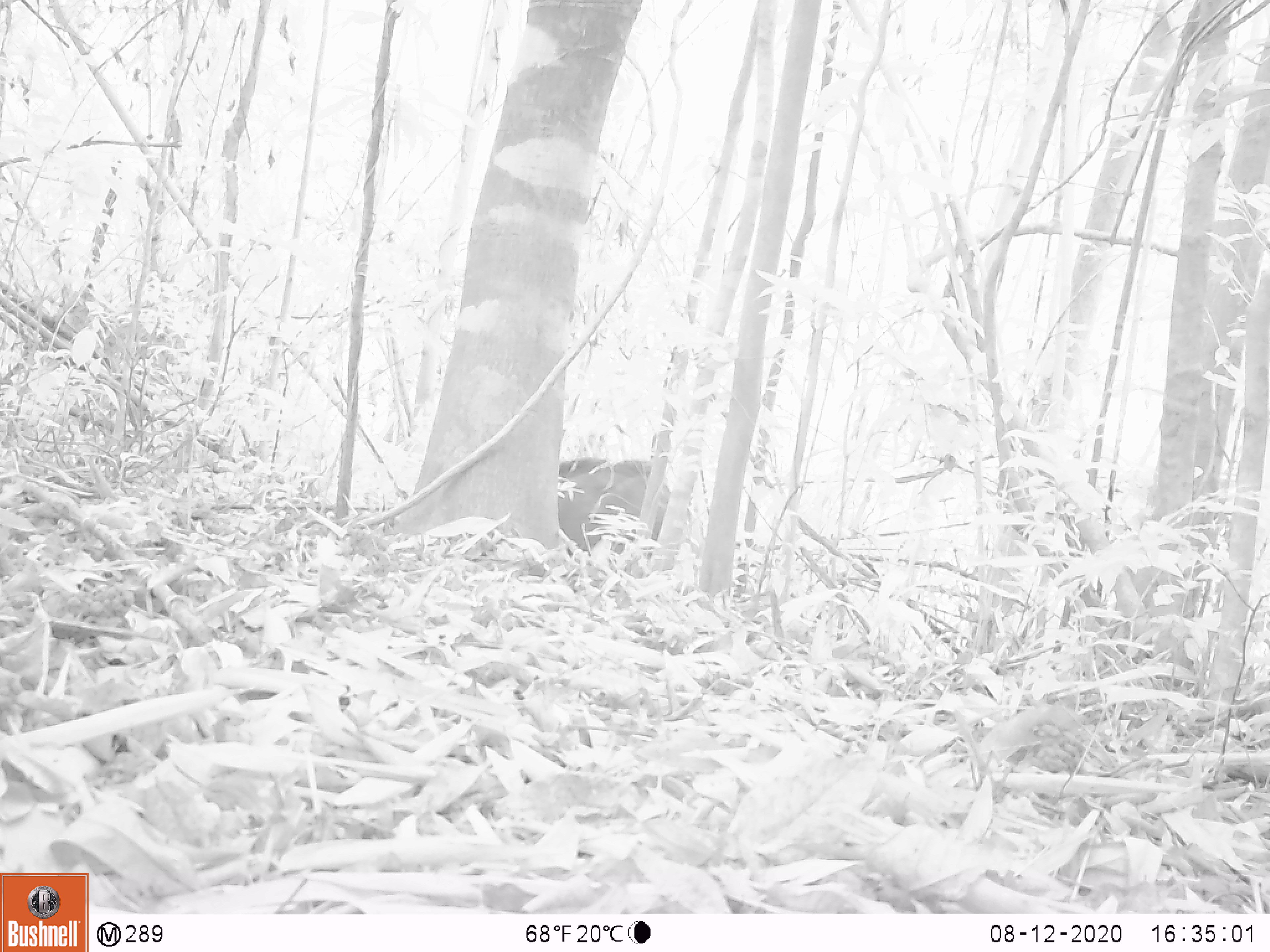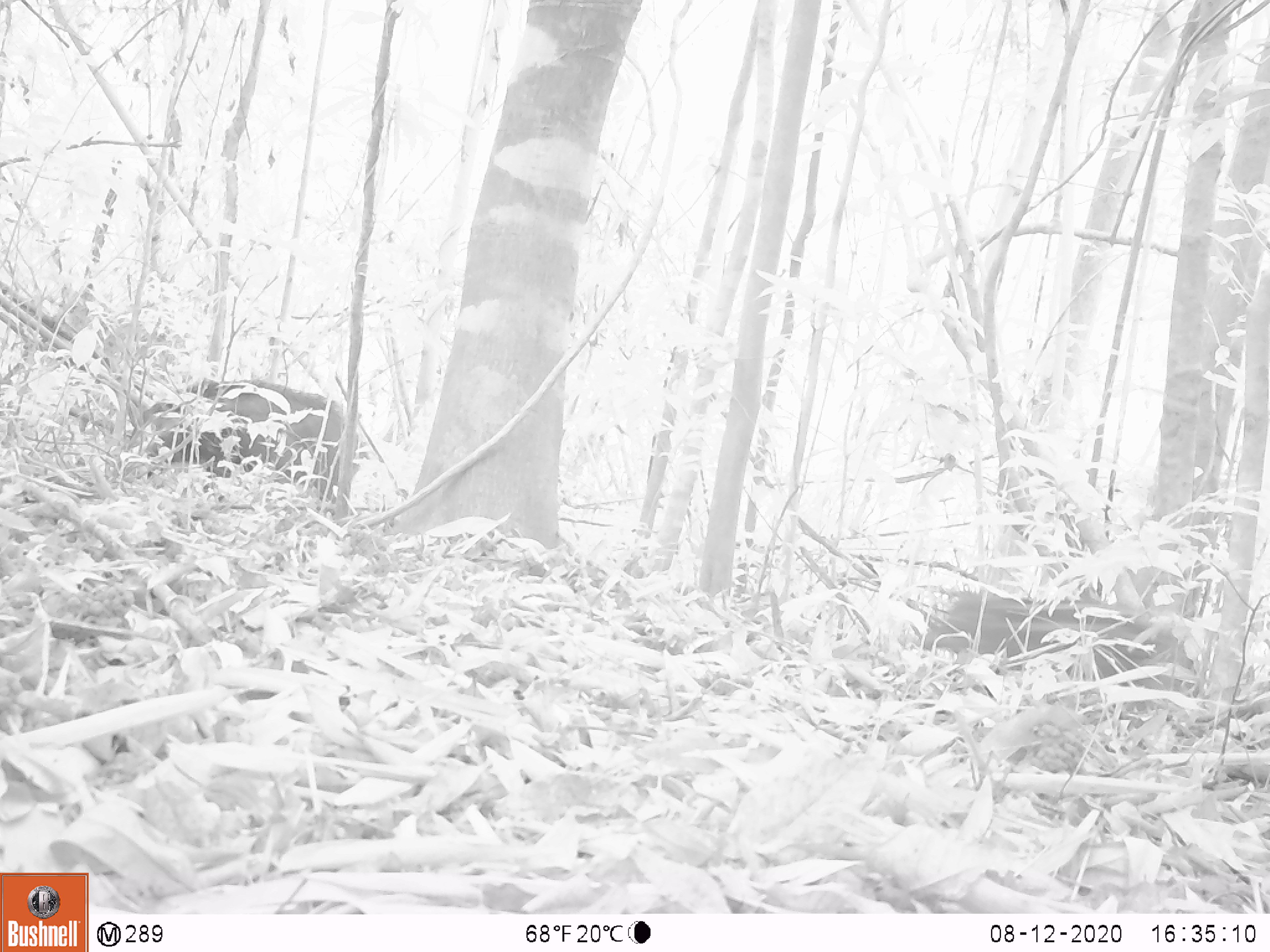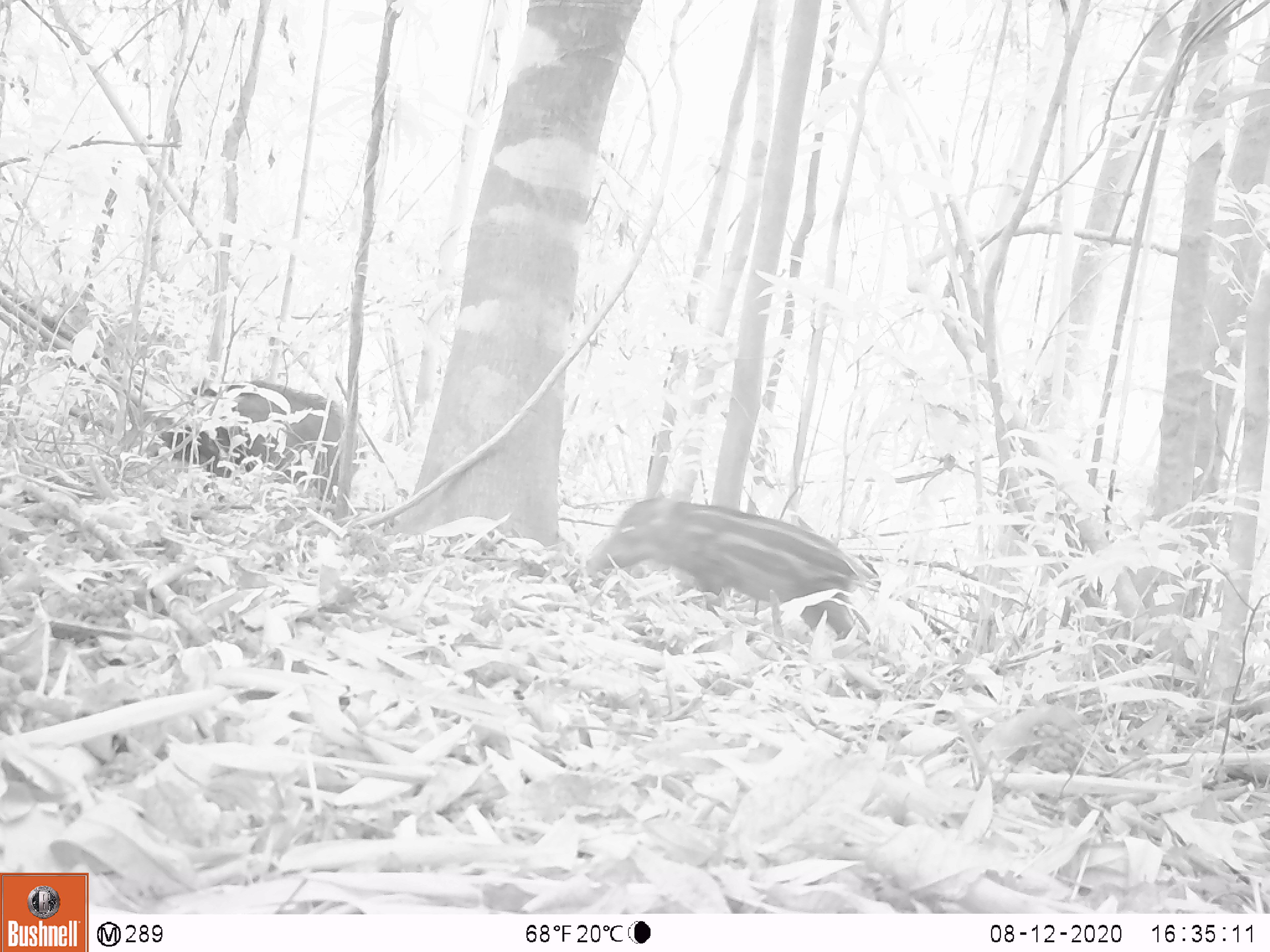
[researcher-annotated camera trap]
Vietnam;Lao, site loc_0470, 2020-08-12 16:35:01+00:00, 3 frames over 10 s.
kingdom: Animalia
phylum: Chordata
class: Mammalia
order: Artiodactyla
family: Suidae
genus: Sus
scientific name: Sus scrofa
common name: eurasian wild pig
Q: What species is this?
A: Eurasian wild pig (Sus scrofa).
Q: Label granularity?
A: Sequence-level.